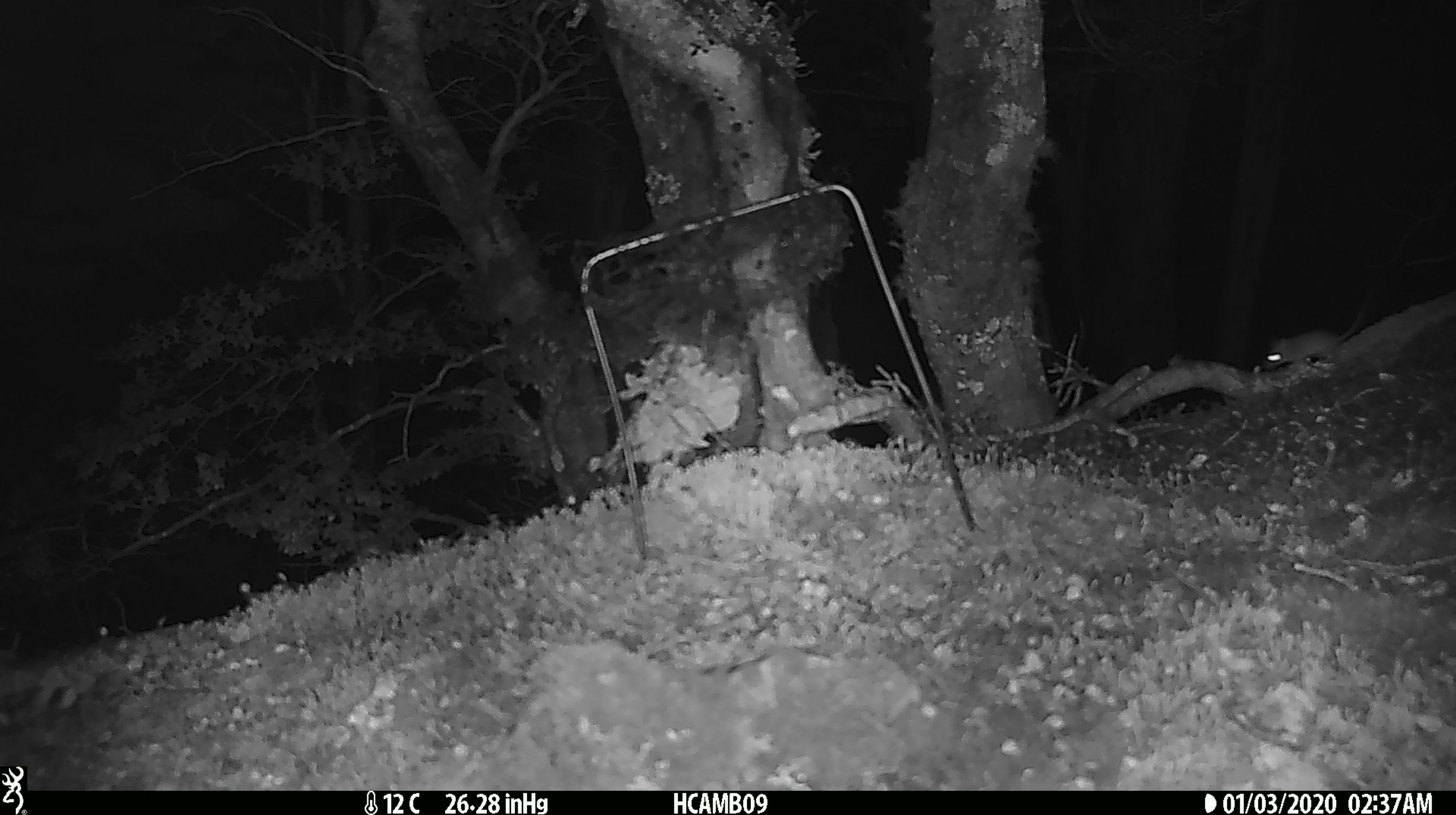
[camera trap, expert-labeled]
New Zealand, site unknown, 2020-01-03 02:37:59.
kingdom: Animalia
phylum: Chordata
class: Mammalia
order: Rodentia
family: Muridae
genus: Mus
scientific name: Mus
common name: mouse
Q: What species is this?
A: Mouse (Mus).